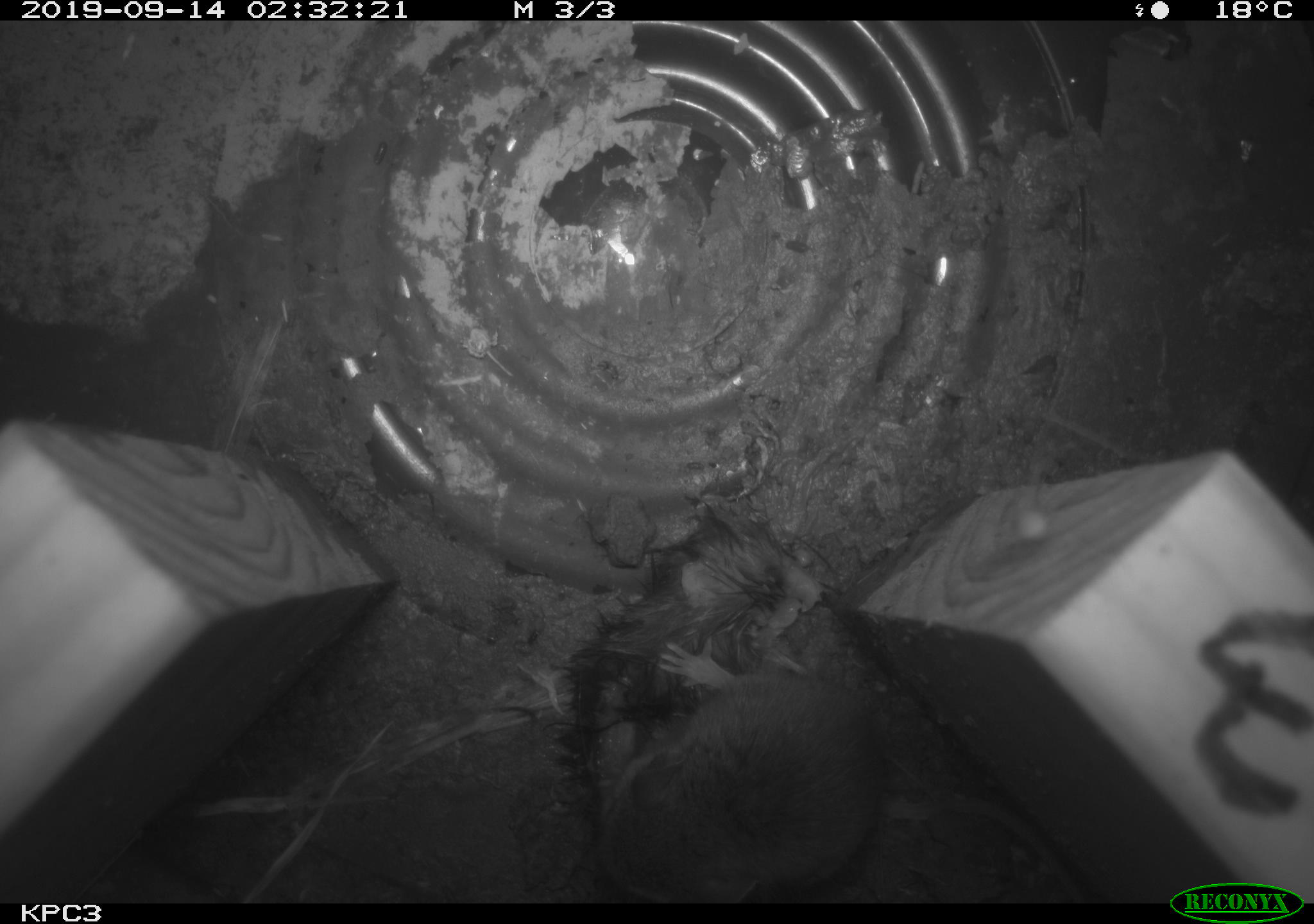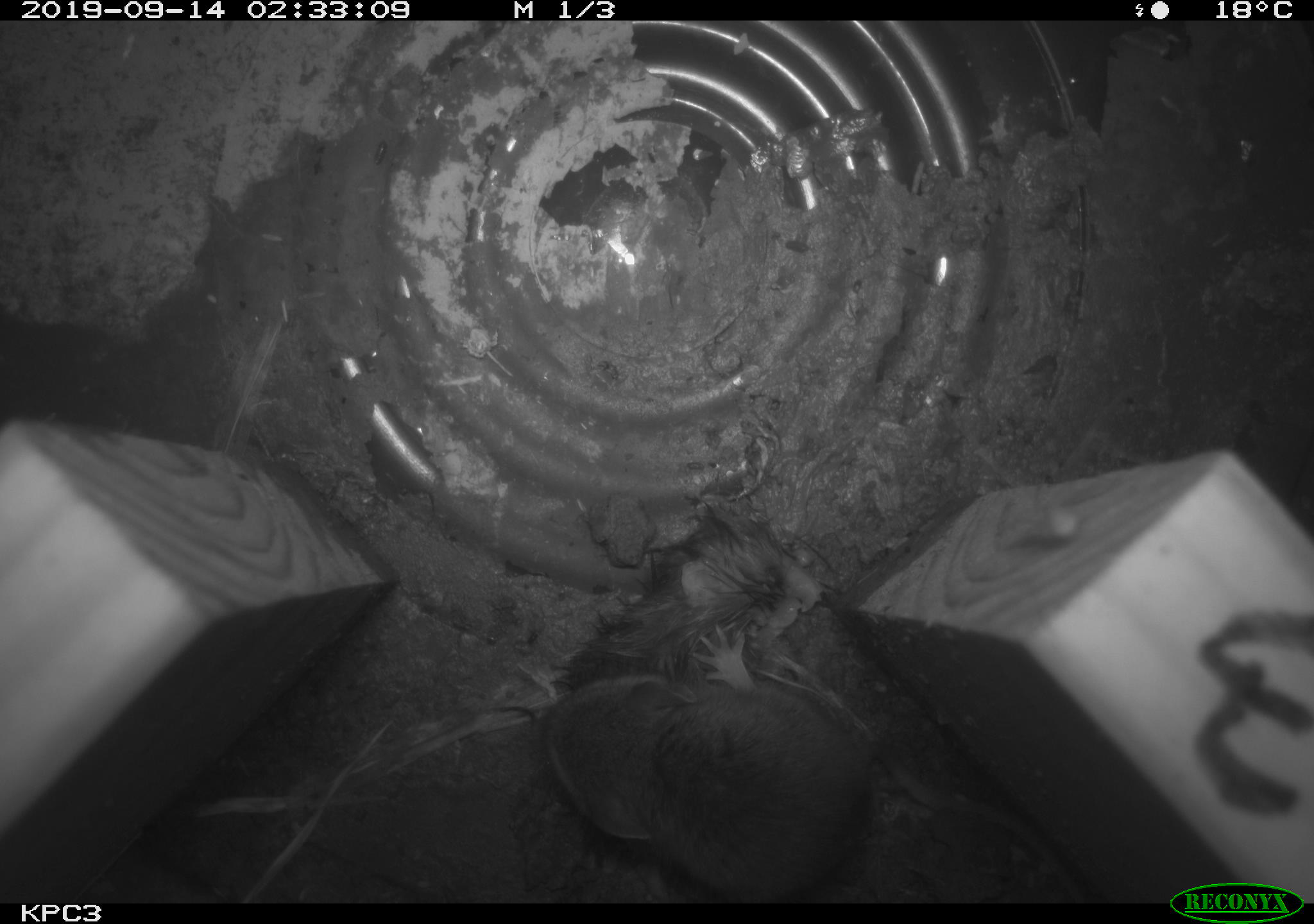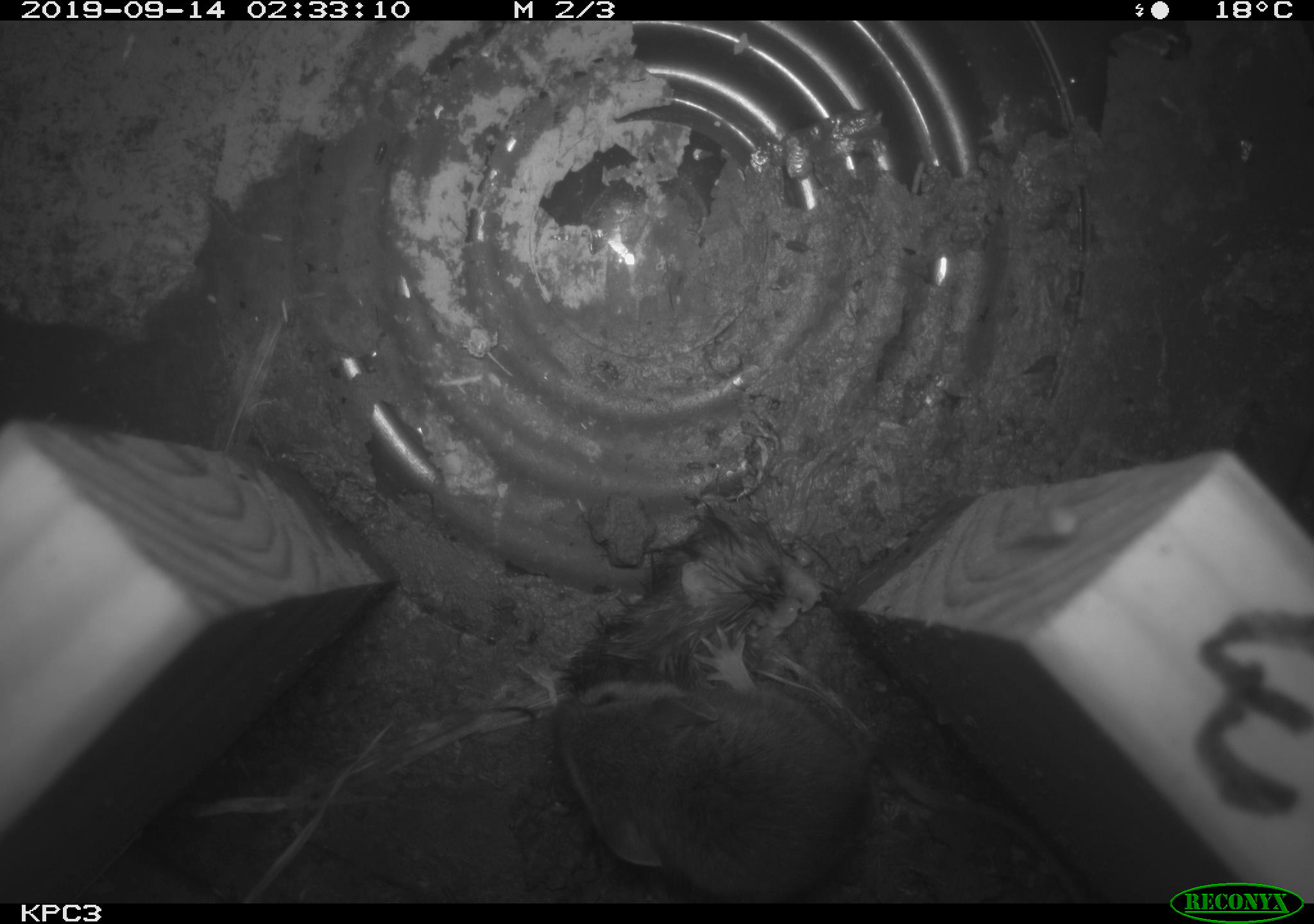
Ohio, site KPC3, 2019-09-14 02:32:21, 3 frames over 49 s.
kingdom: Animalia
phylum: Chordata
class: Mammalia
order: Rodentia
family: Cricetidae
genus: Peromyscus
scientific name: Peromyscus leucopus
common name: white-footed mouse